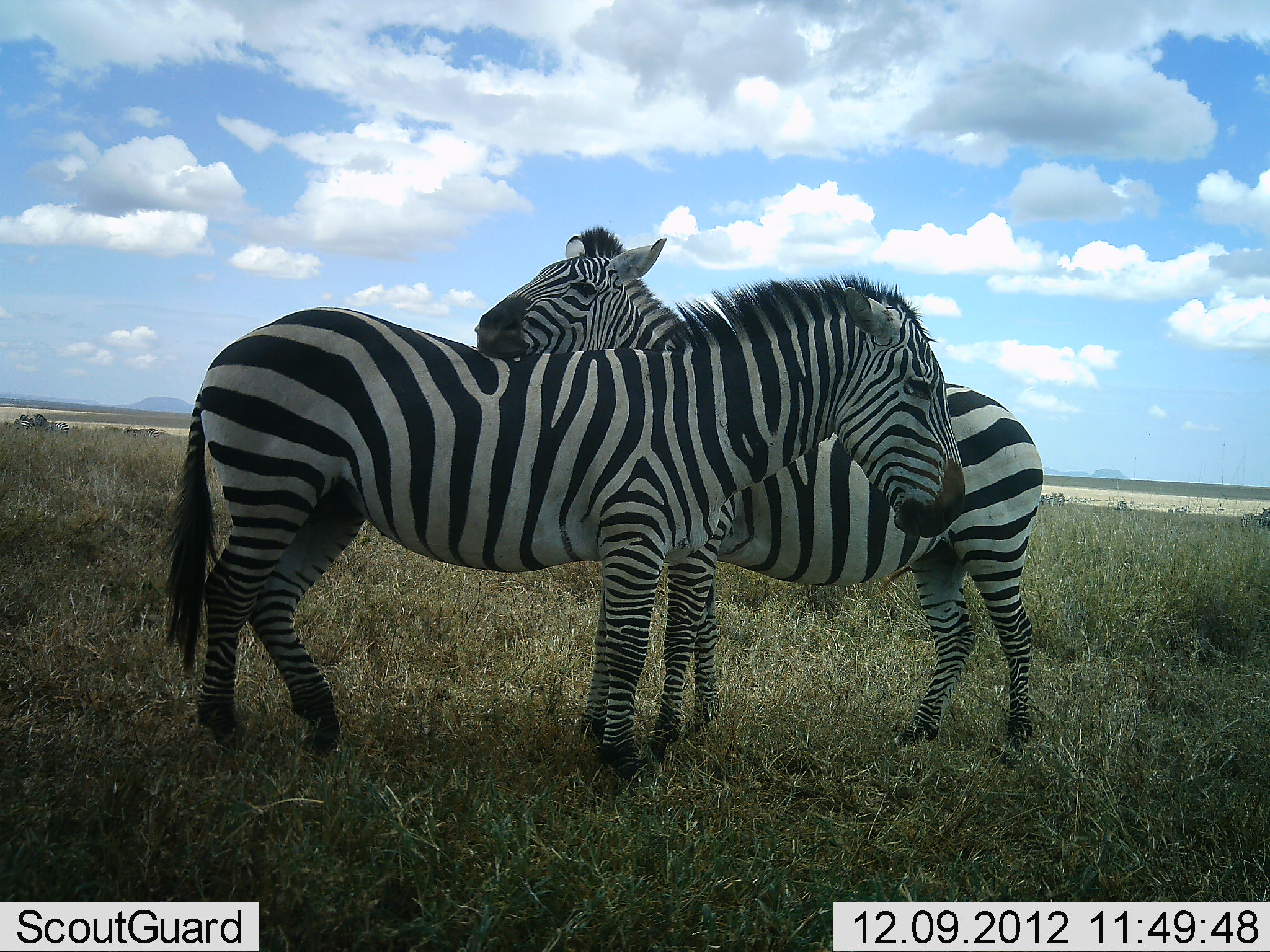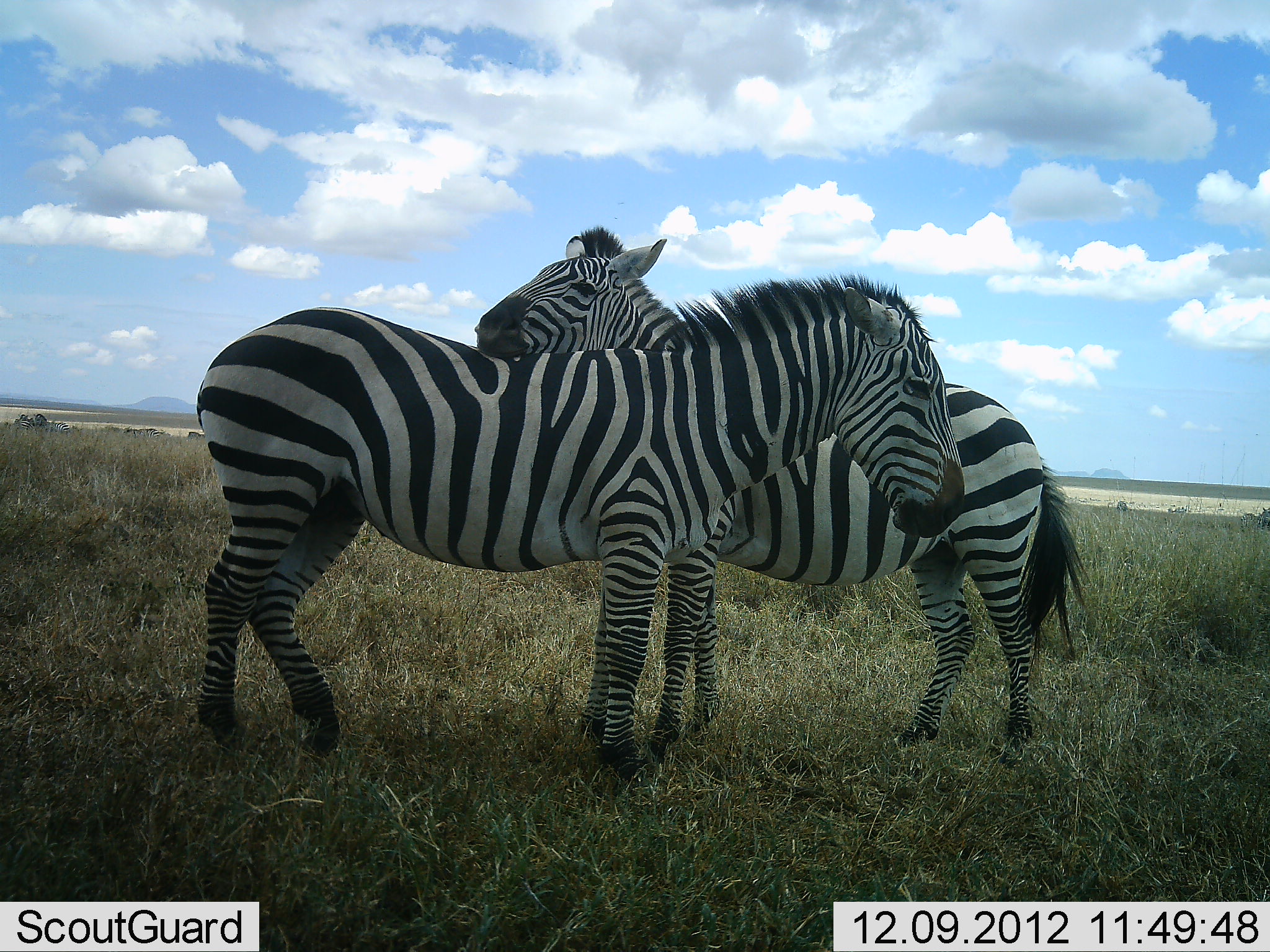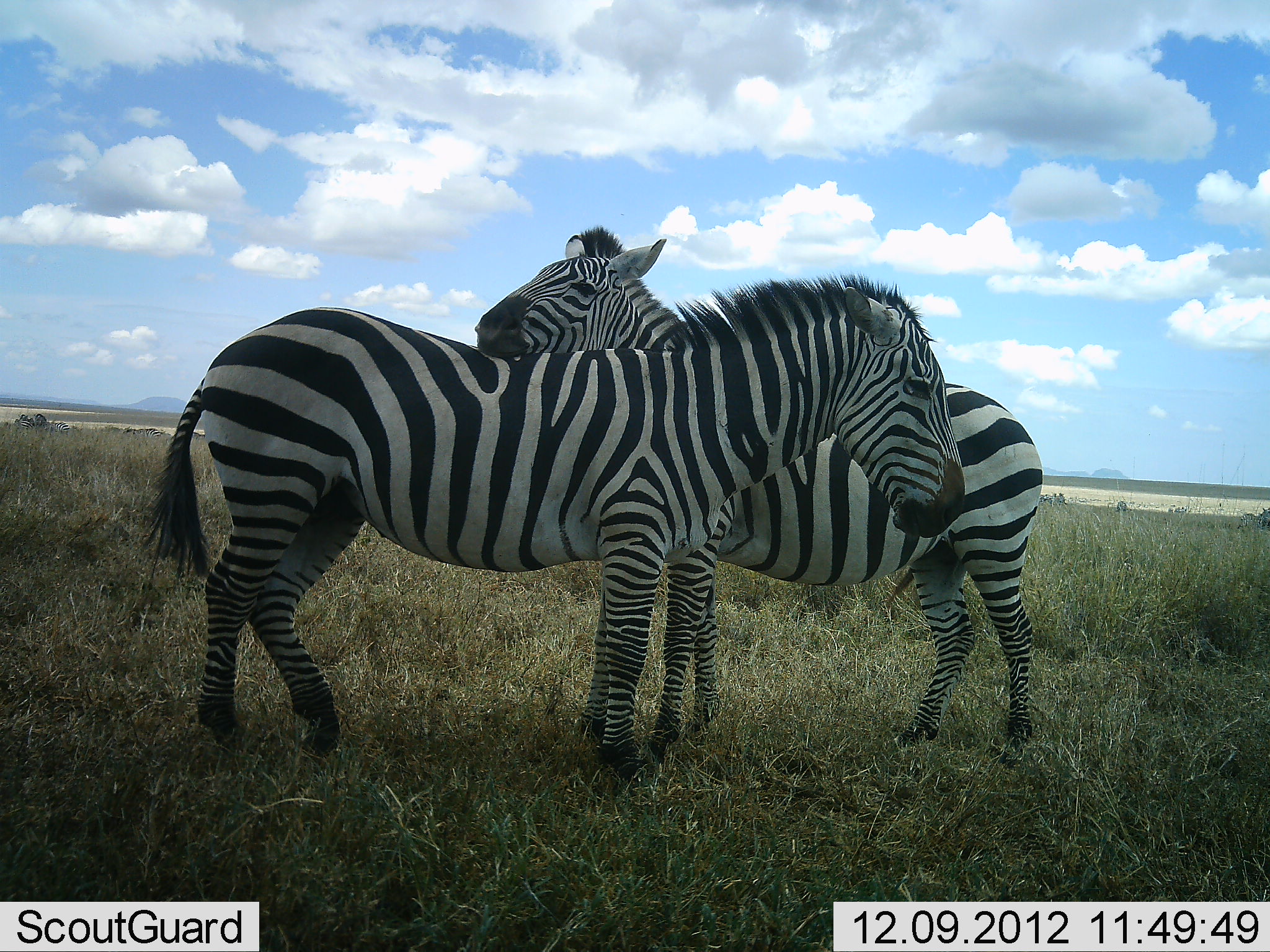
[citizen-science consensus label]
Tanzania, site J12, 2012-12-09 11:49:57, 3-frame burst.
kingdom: Animalia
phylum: Chordata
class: Mammalia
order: Perissodactyla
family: Equidae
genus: Equus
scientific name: Equus quagga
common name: plains zebra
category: zebra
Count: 2.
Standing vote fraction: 80%.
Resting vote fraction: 0%.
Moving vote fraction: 0%.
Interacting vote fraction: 50%.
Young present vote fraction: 0%.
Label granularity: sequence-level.